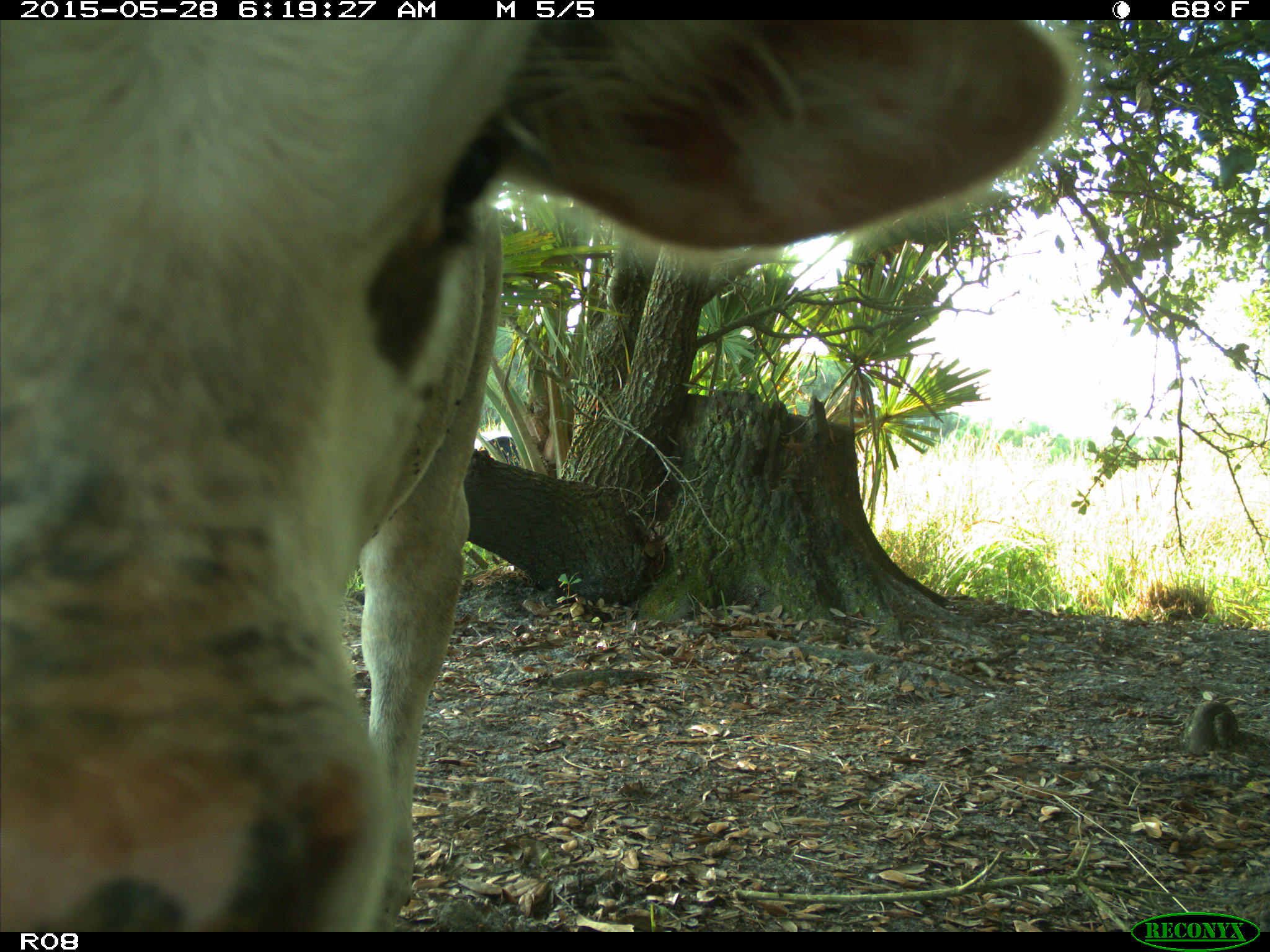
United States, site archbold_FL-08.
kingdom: Animalia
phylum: Chordata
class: Mammalia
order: Artiodactyla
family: Bovidae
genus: Bos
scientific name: Bos taurus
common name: domestic cow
Bos taurus (domestic cow).